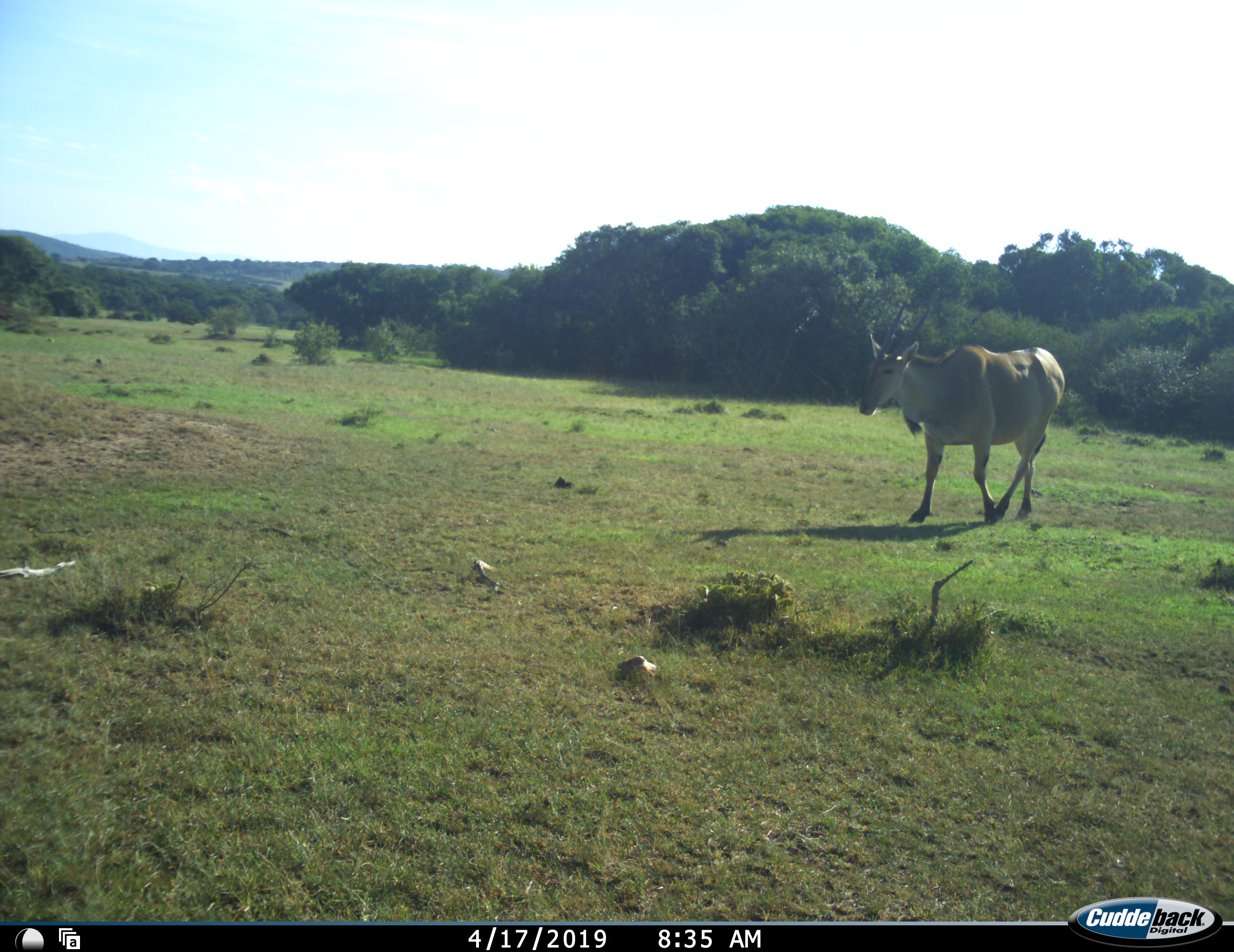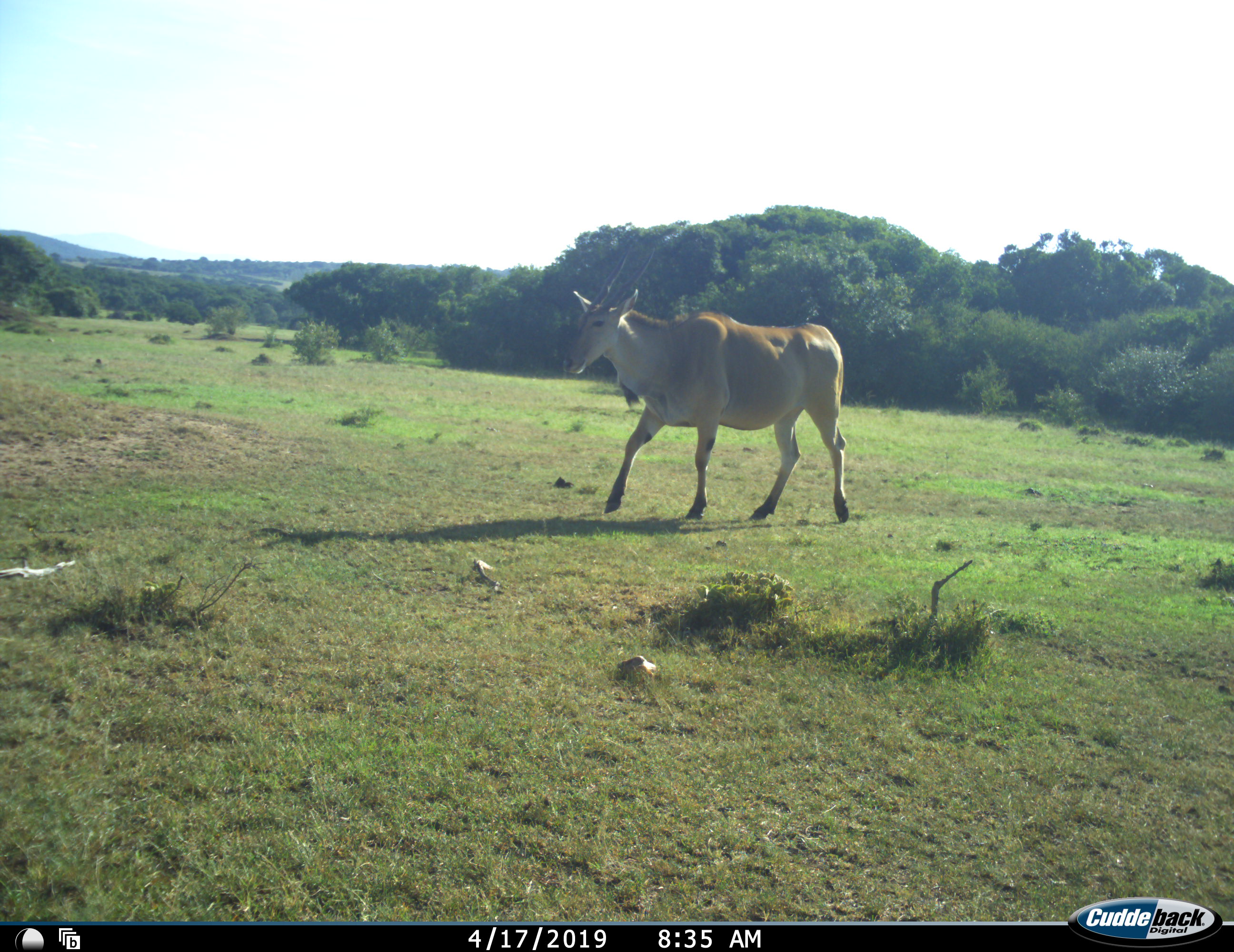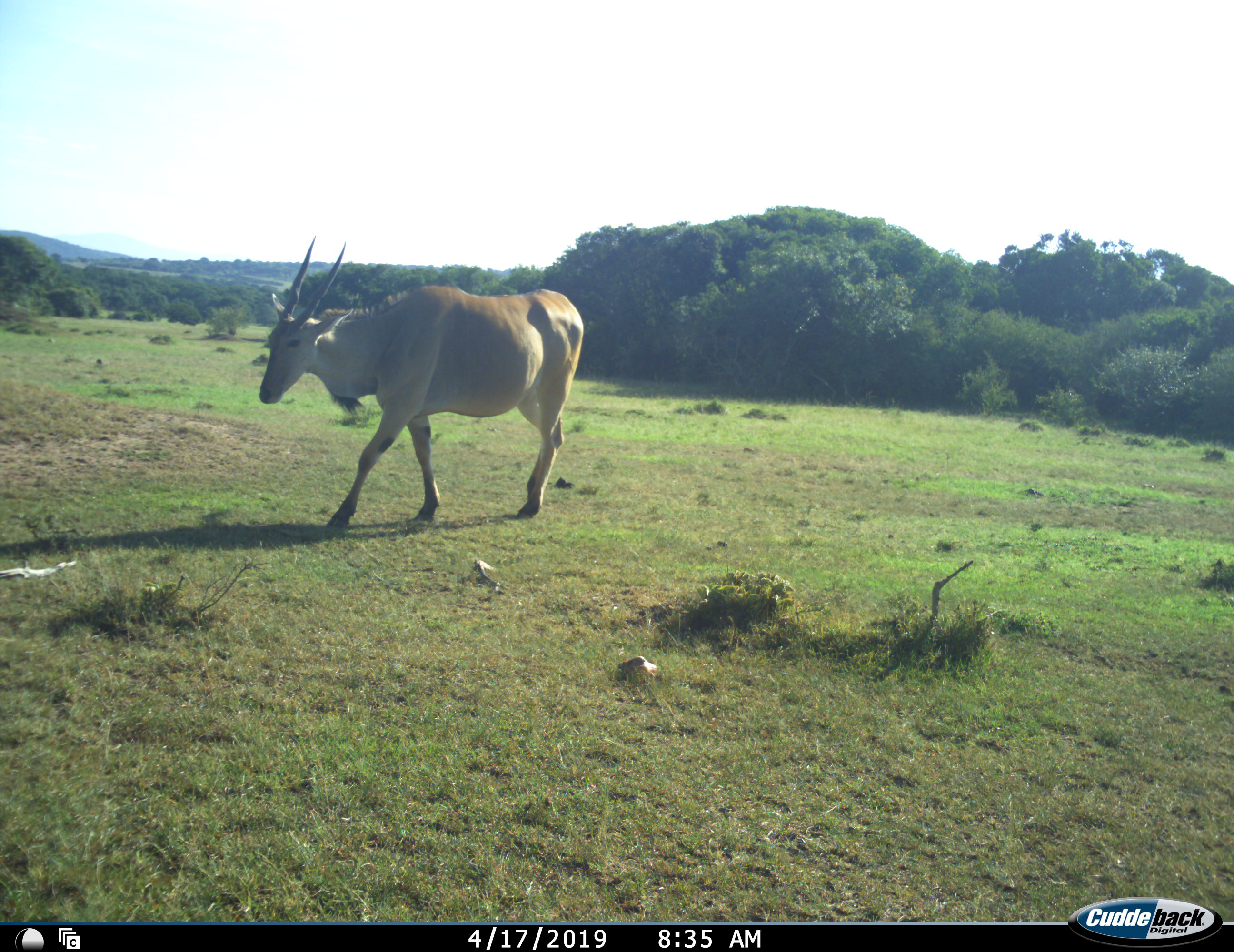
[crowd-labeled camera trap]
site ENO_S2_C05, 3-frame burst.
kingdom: Animalia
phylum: Chordata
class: Mammalia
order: Artiodactyla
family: Bovidae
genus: Tragelaphus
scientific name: Tragelaphus oryx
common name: eland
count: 1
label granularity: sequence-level